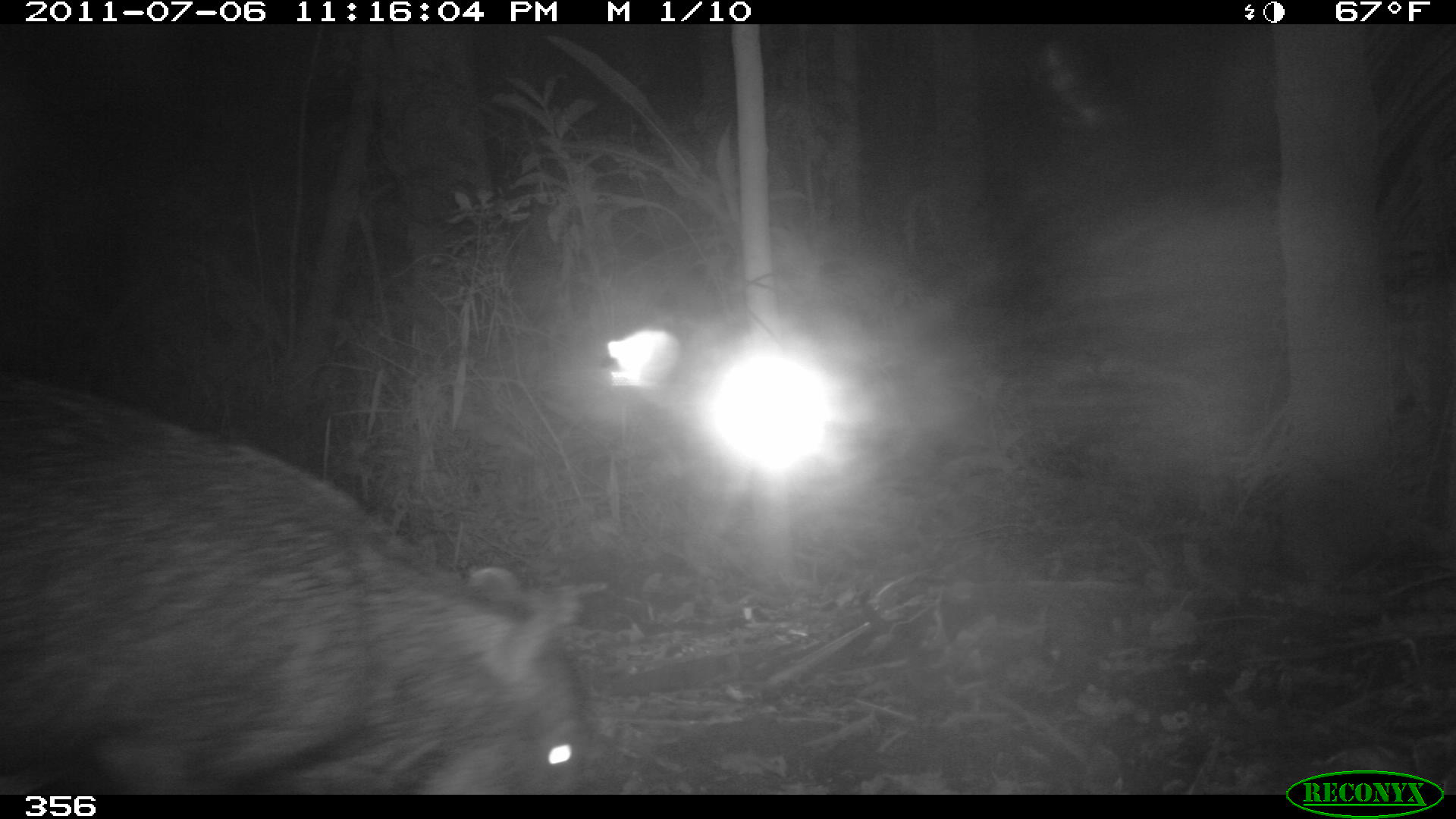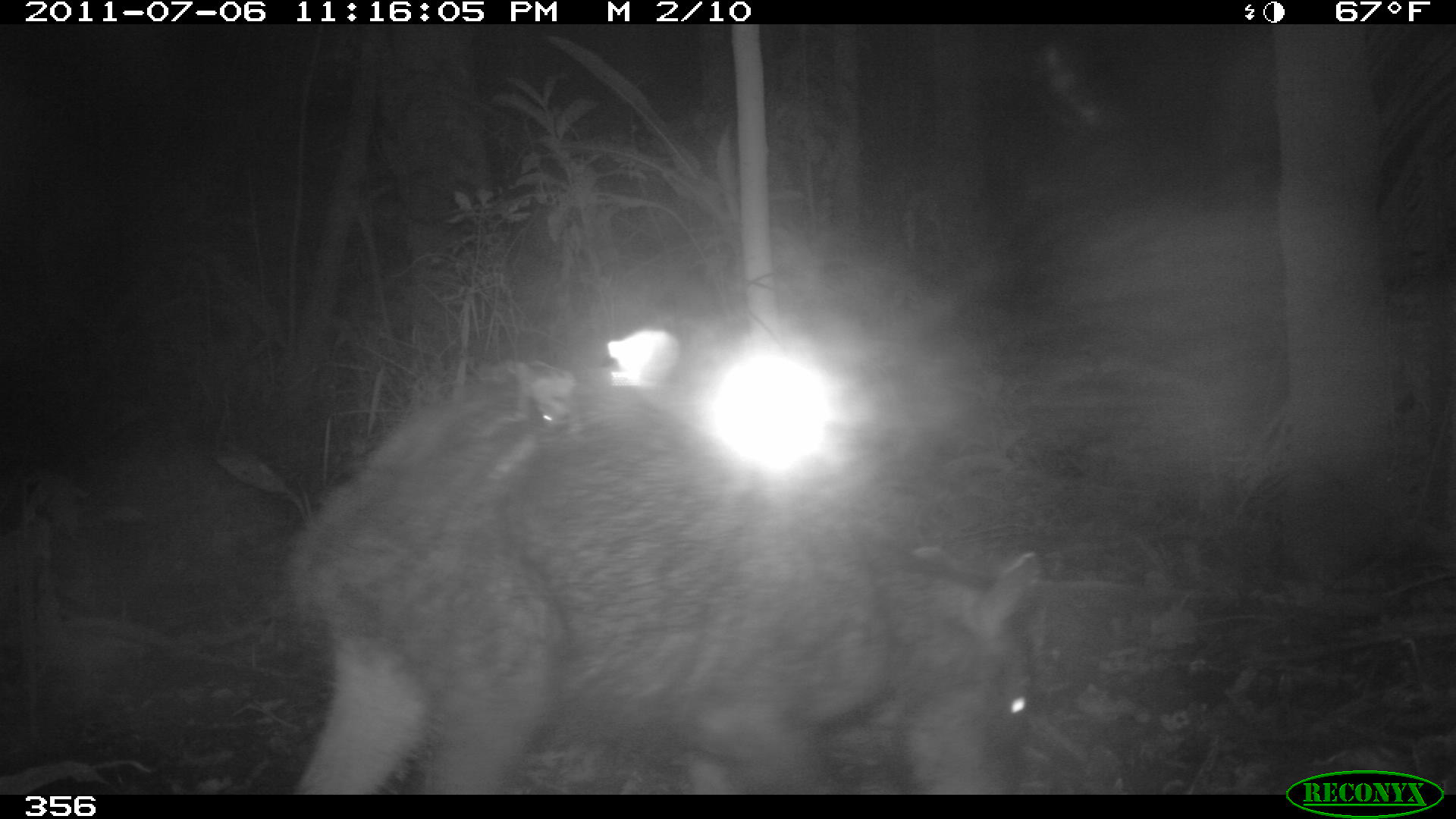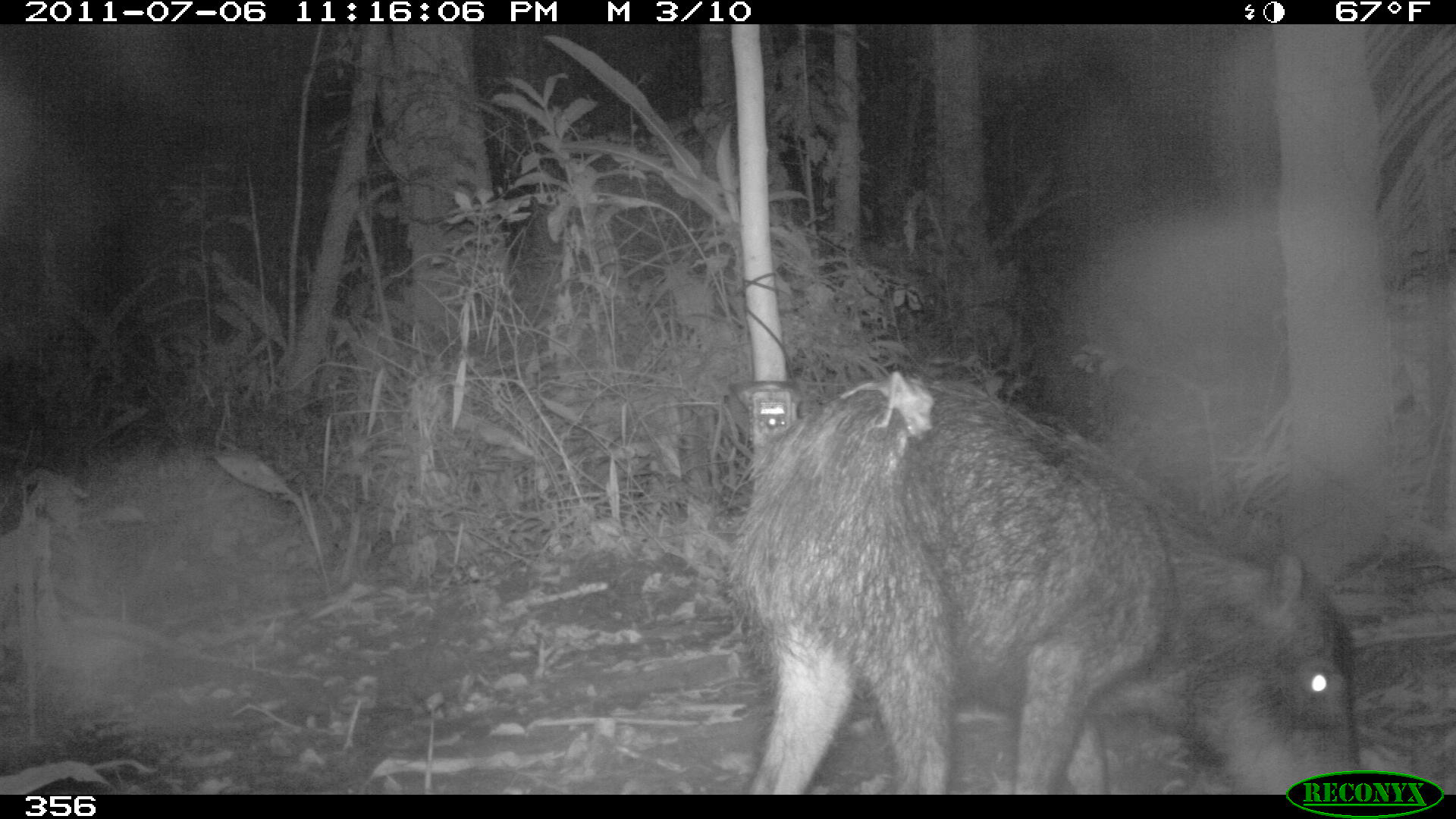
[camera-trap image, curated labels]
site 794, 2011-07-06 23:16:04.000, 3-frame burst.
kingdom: Animalia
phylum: Chordata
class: Mammalia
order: Artiodactyla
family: Tayassuidae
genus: Tayassu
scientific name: Tayassu pecari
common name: white-lipped peccary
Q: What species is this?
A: Tayassu pecari (white-lipped peccary).